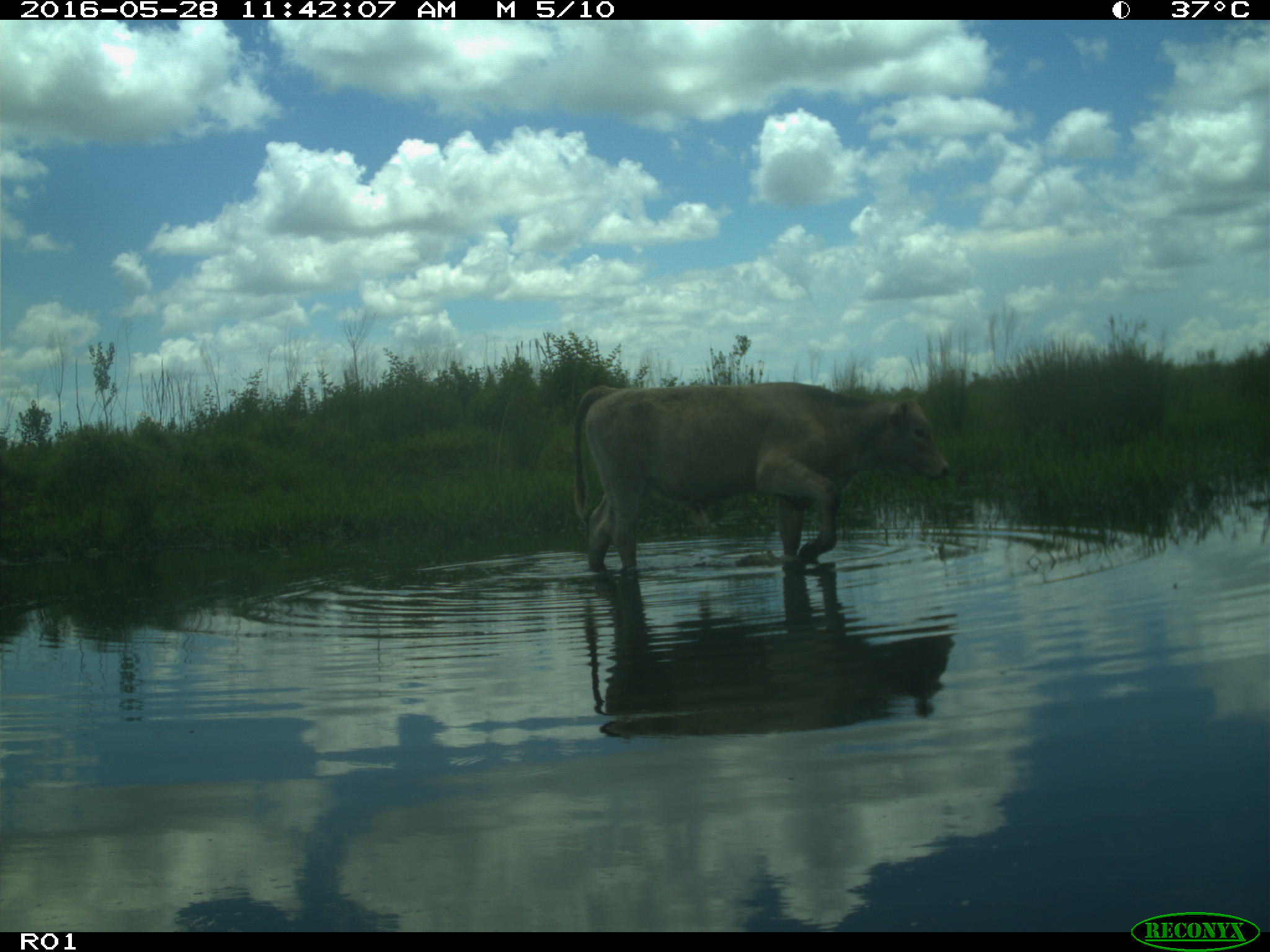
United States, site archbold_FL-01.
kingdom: Animalia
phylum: Chordata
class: Mammalia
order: Artiodactyla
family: Bovidae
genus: Bos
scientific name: Bos taurus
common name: domestic cow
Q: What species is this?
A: Bos taurus (domestic cow).